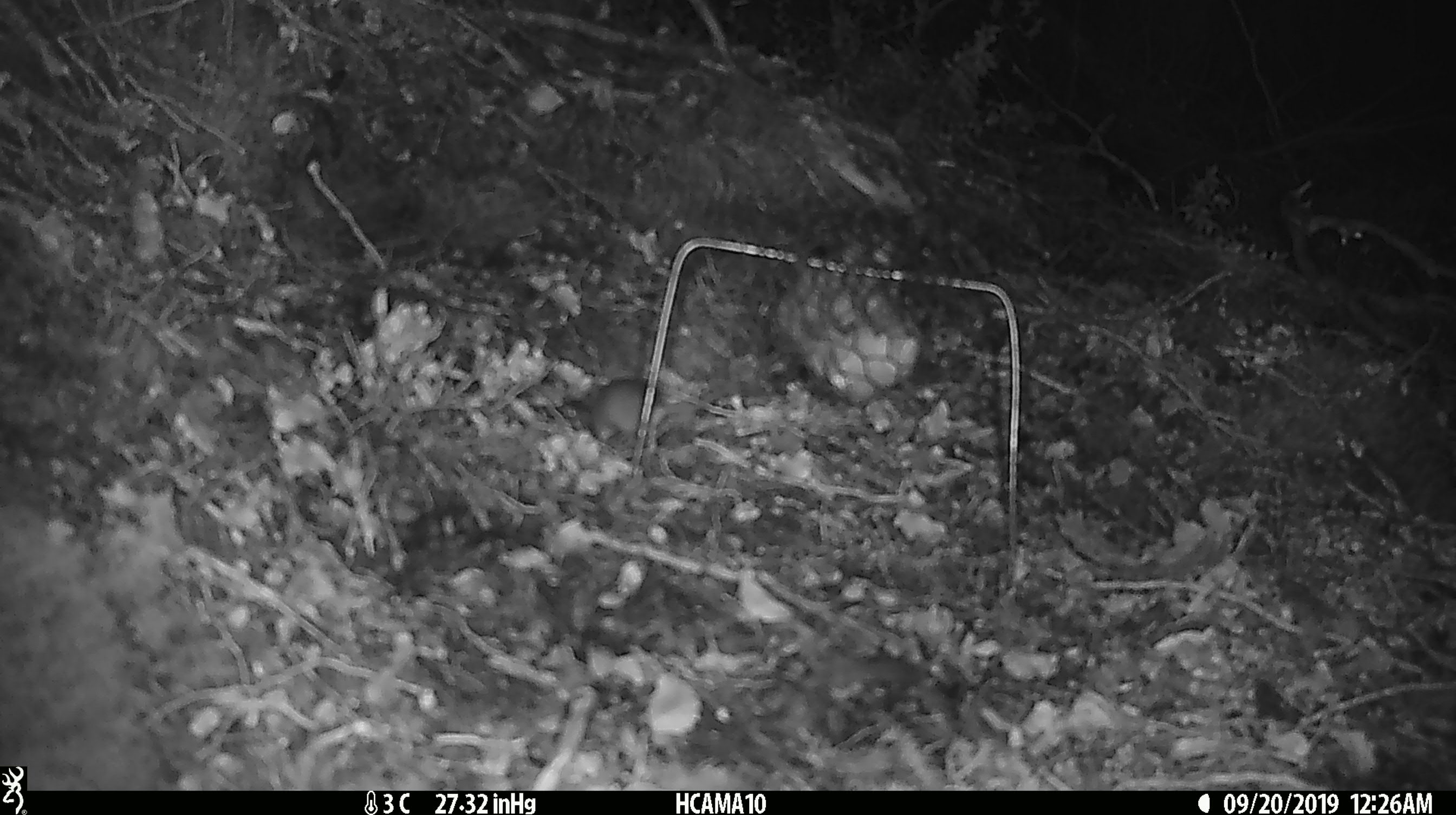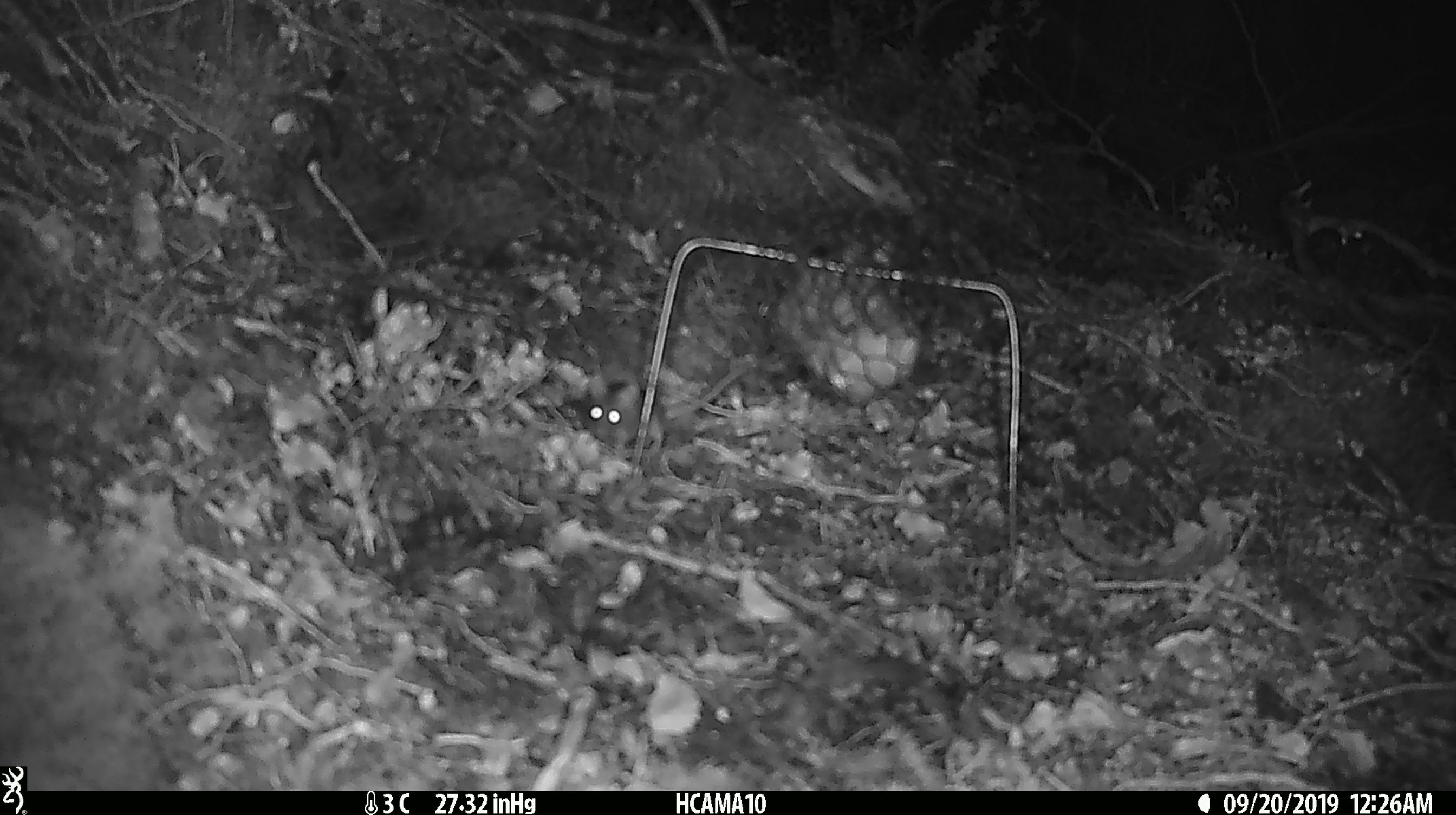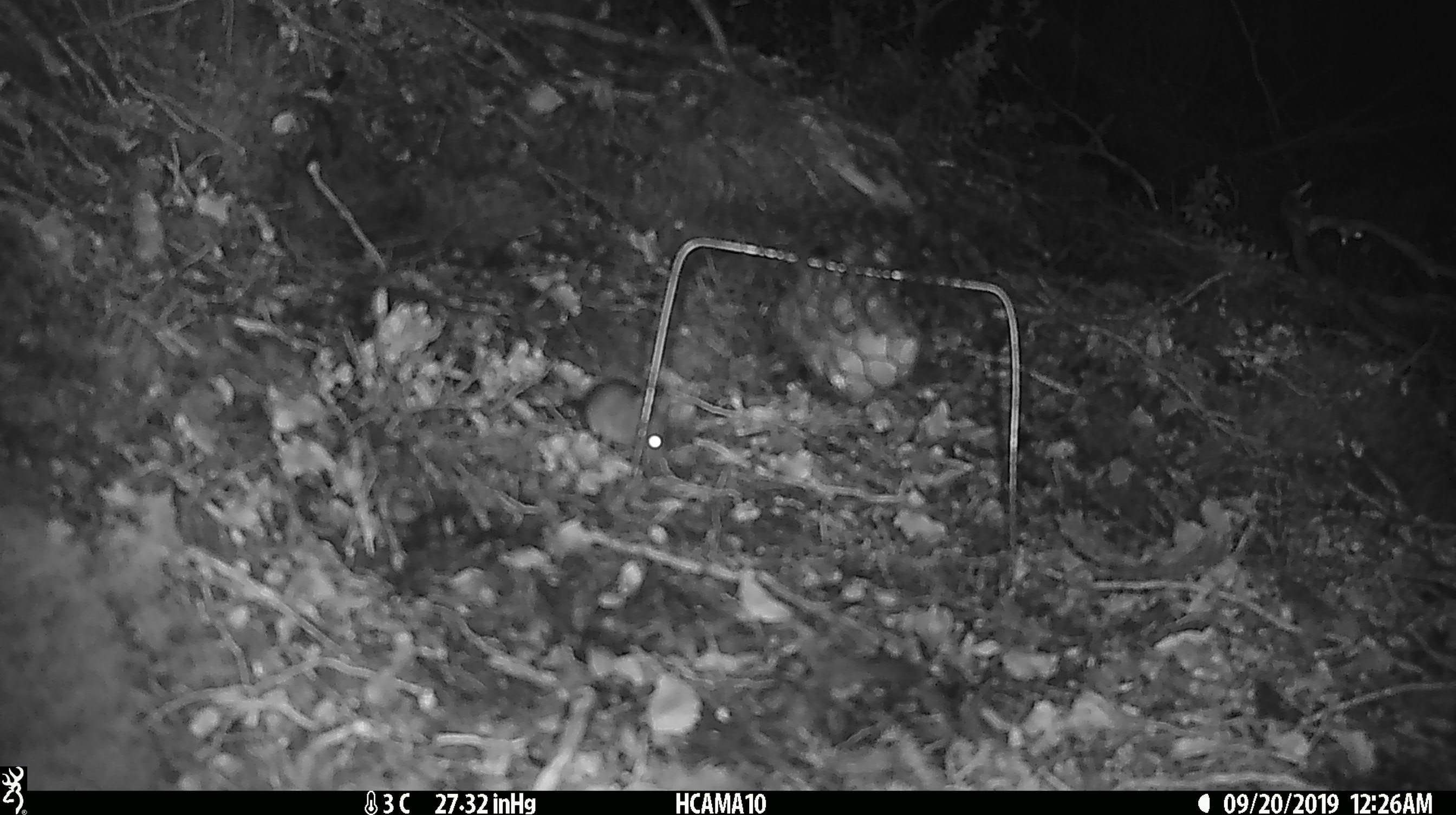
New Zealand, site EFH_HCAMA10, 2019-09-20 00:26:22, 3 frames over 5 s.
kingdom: Animalia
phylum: Chordata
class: Mammalia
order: Rodentia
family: Muridae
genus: Mus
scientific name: Mus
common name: mouse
Mouse (Mus).